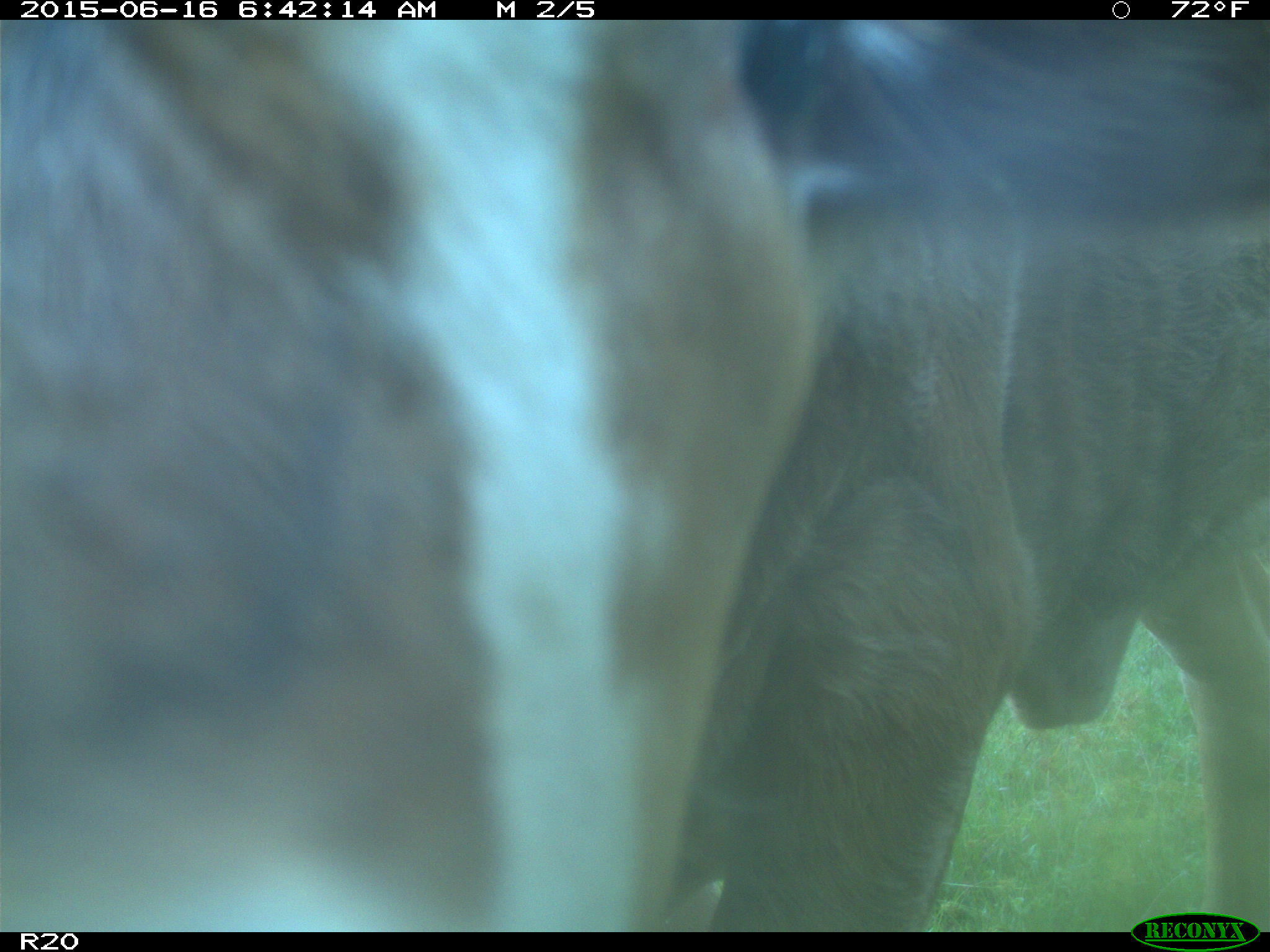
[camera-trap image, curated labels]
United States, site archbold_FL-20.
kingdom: Animalia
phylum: Chordata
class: Mammalia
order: Artiodactyla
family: Bovidae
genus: Bos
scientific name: Bos taurus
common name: domestic cow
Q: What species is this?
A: Bos taurus (domestic cow).